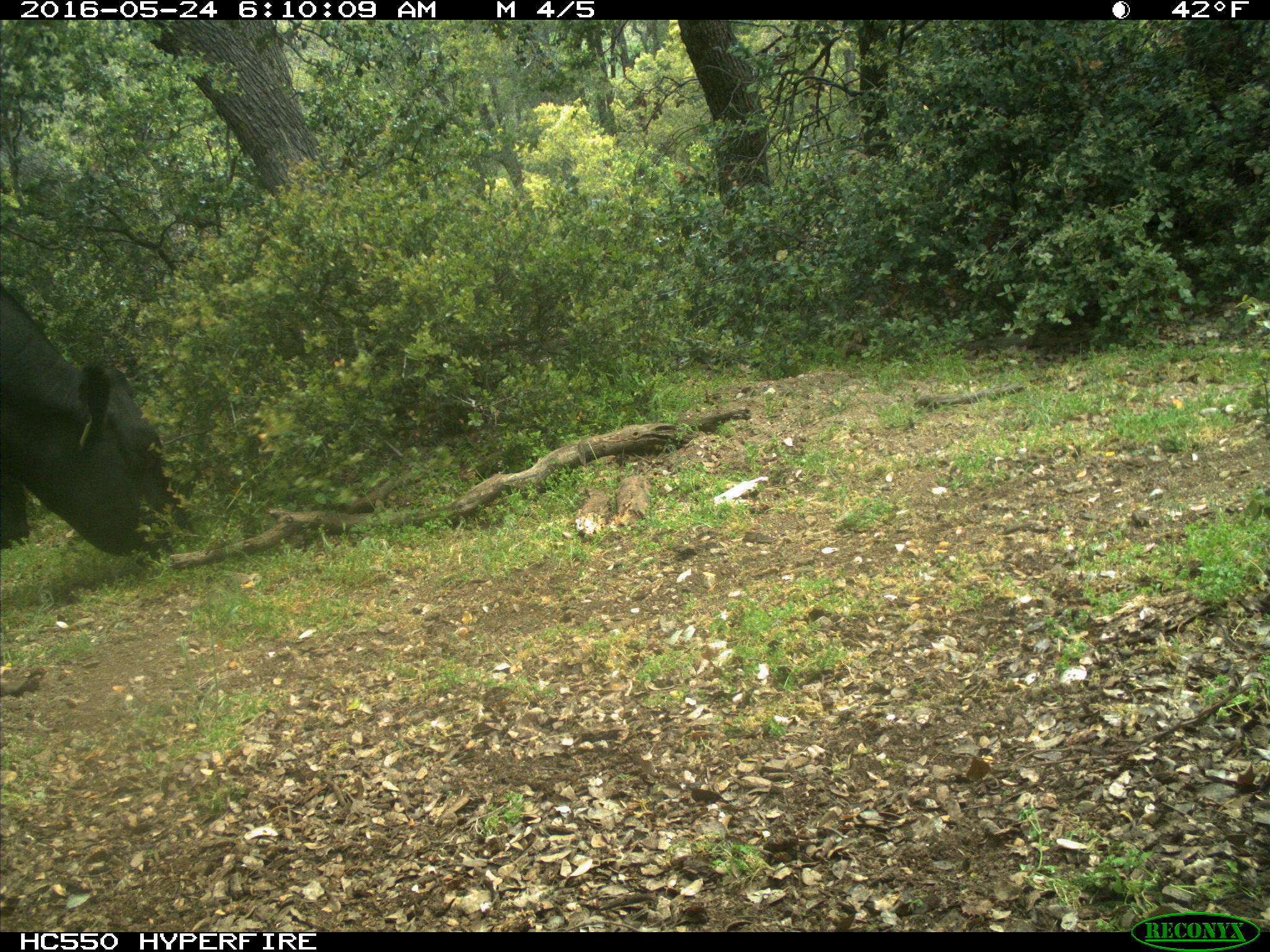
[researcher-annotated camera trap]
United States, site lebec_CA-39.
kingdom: Animalia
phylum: Chordata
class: Mammalia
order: Artiodactyla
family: Bovidae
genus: Bos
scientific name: Bos taurus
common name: domestic cow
Bos taurus (domestic cow).